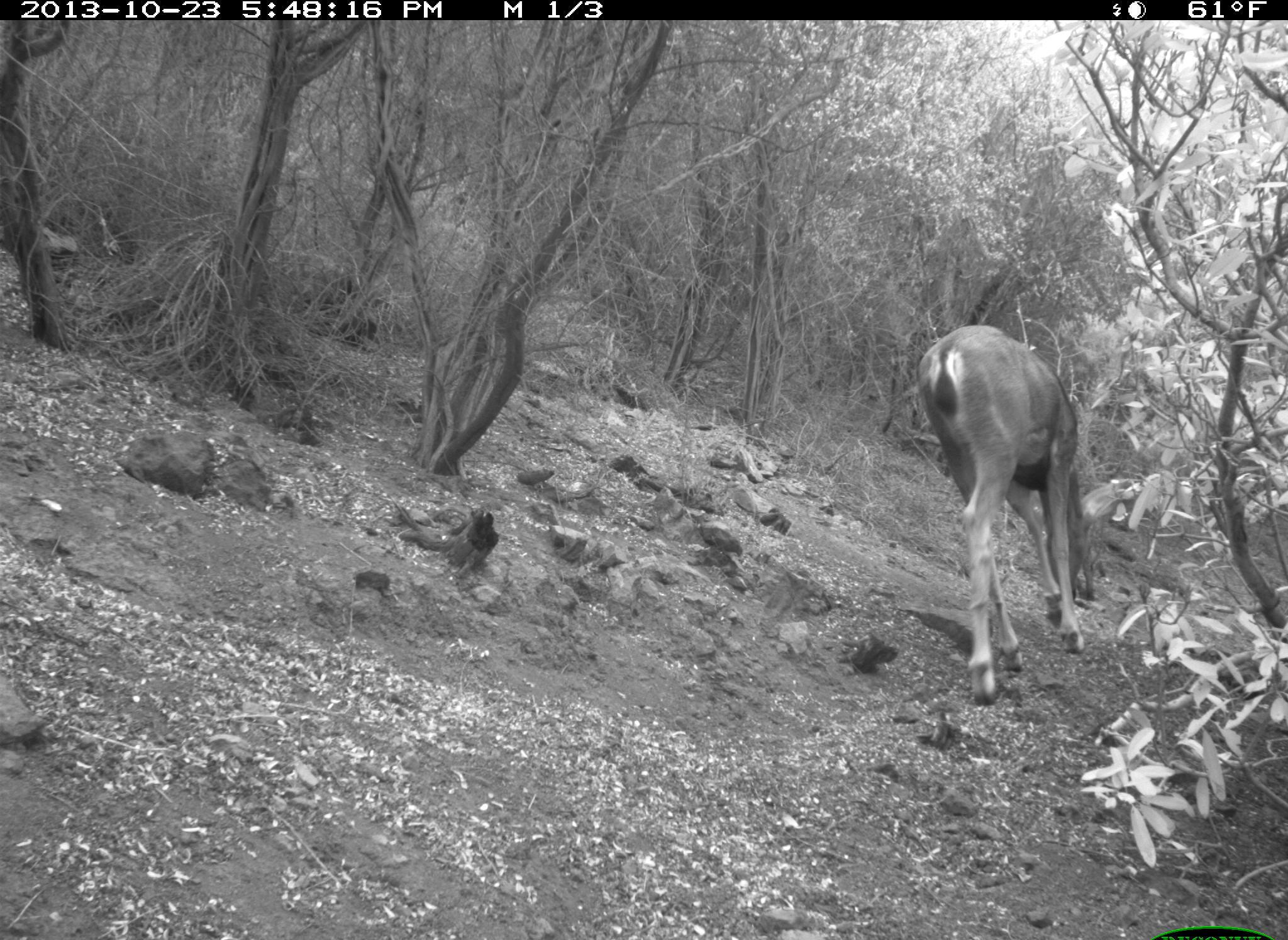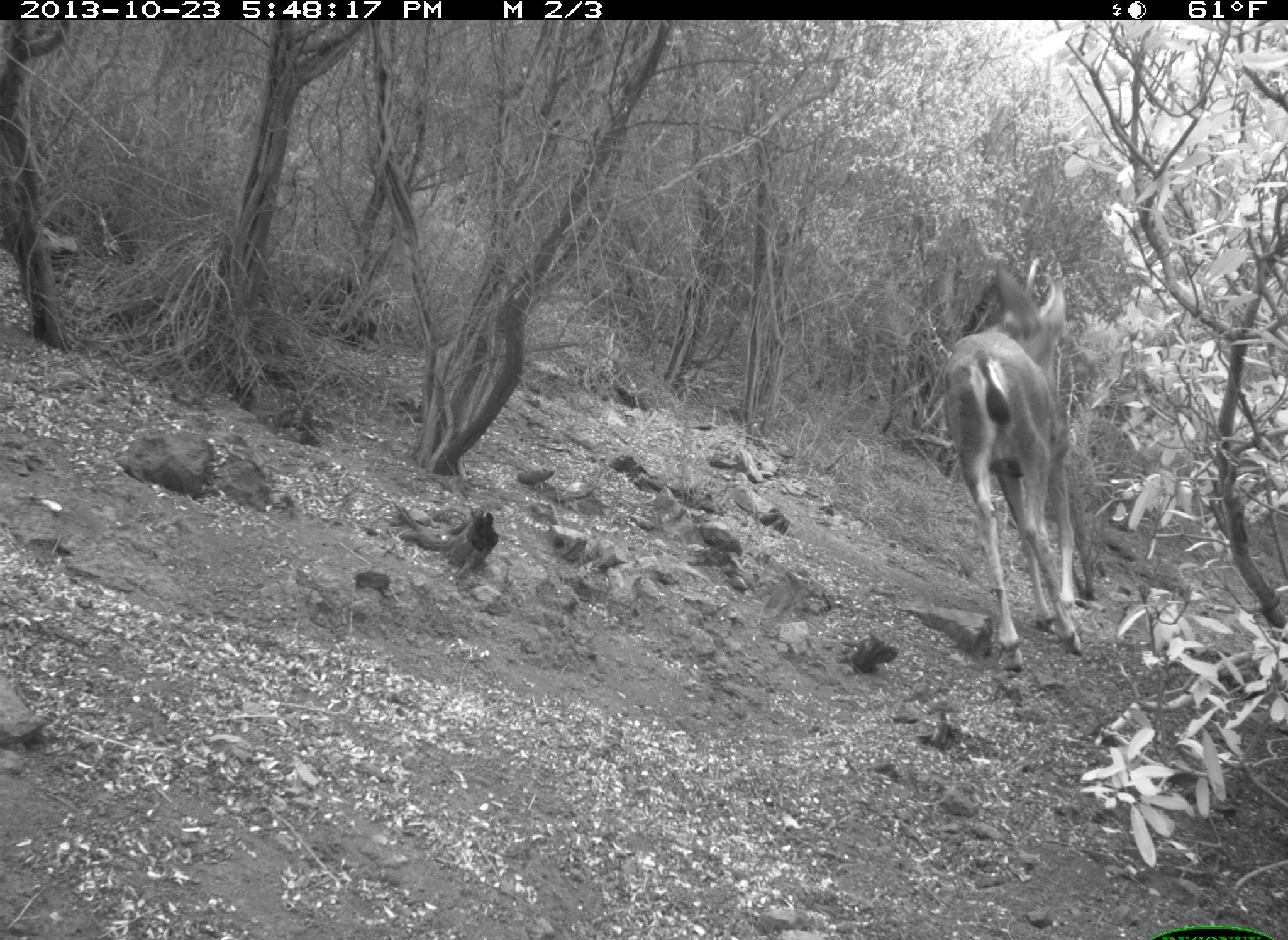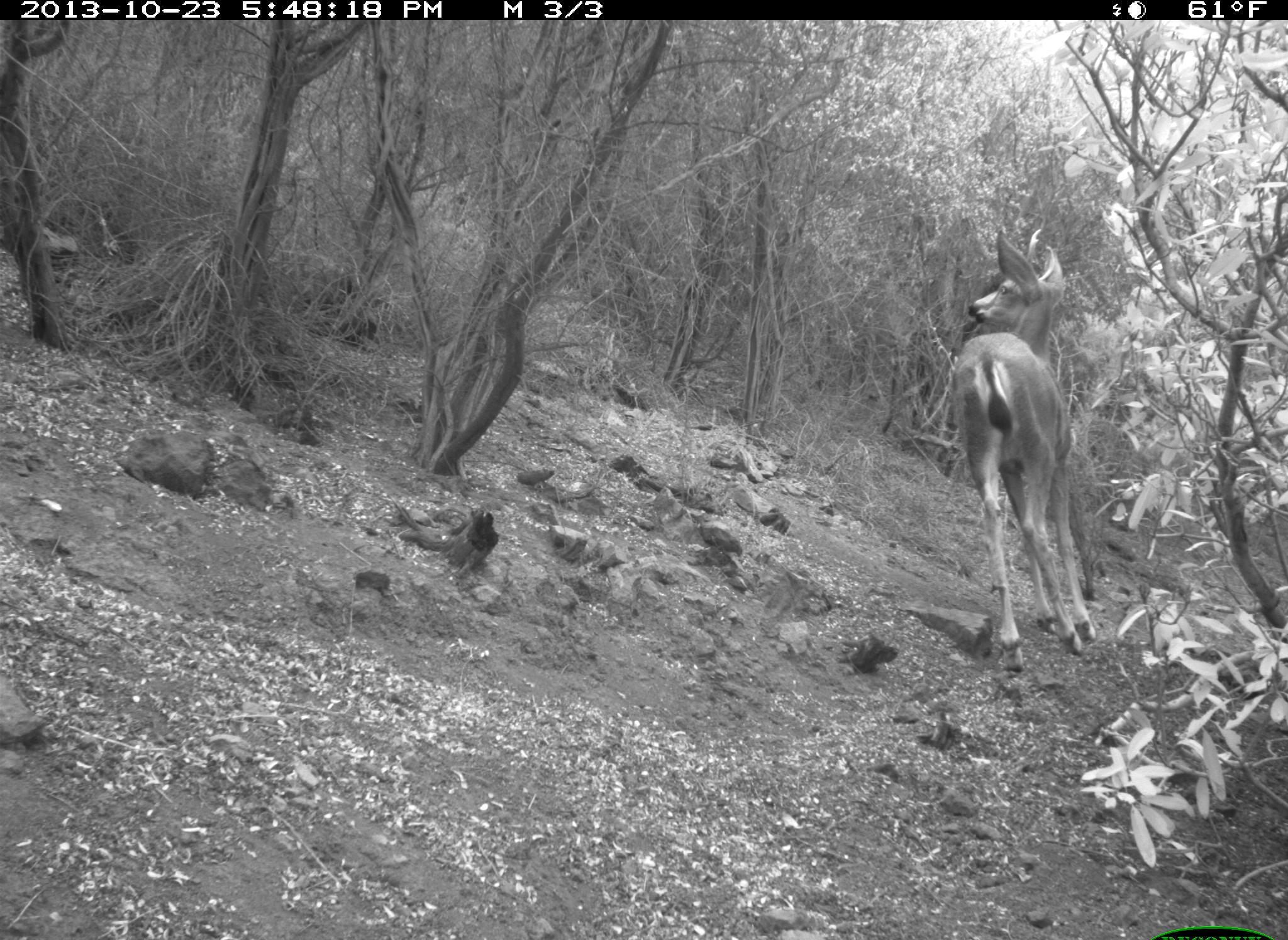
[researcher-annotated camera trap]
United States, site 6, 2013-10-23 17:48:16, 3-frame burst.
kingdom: Animalia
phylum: Chordata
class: Mammalia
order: Artiodactyla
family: Cervidae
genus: Odocoileus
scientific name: Odocoileus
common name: deer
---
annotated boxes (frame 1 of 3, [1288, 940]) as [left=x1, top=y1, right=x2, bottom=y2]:
deer: [left=918, top=324, right=1115, bottom=705]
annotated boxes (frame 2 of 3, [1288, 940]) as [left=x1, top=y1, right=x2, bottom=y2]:
deer: [left=942, top=263, right=1080, bottom=671]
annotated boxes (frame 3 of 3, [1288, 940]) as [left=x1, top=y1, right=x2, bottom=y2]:
deer: [left=953, top=226, right=1097, bottom=672]